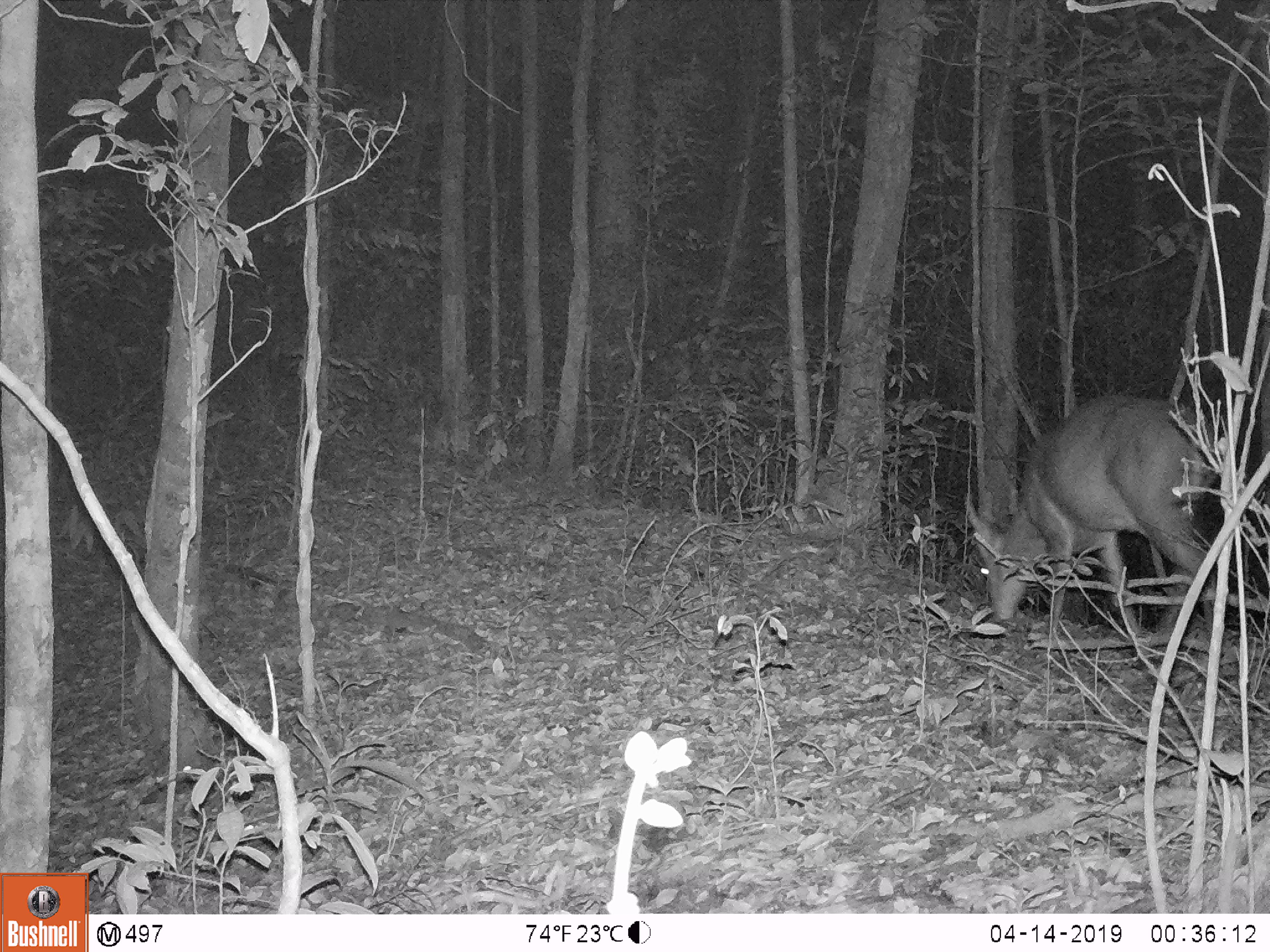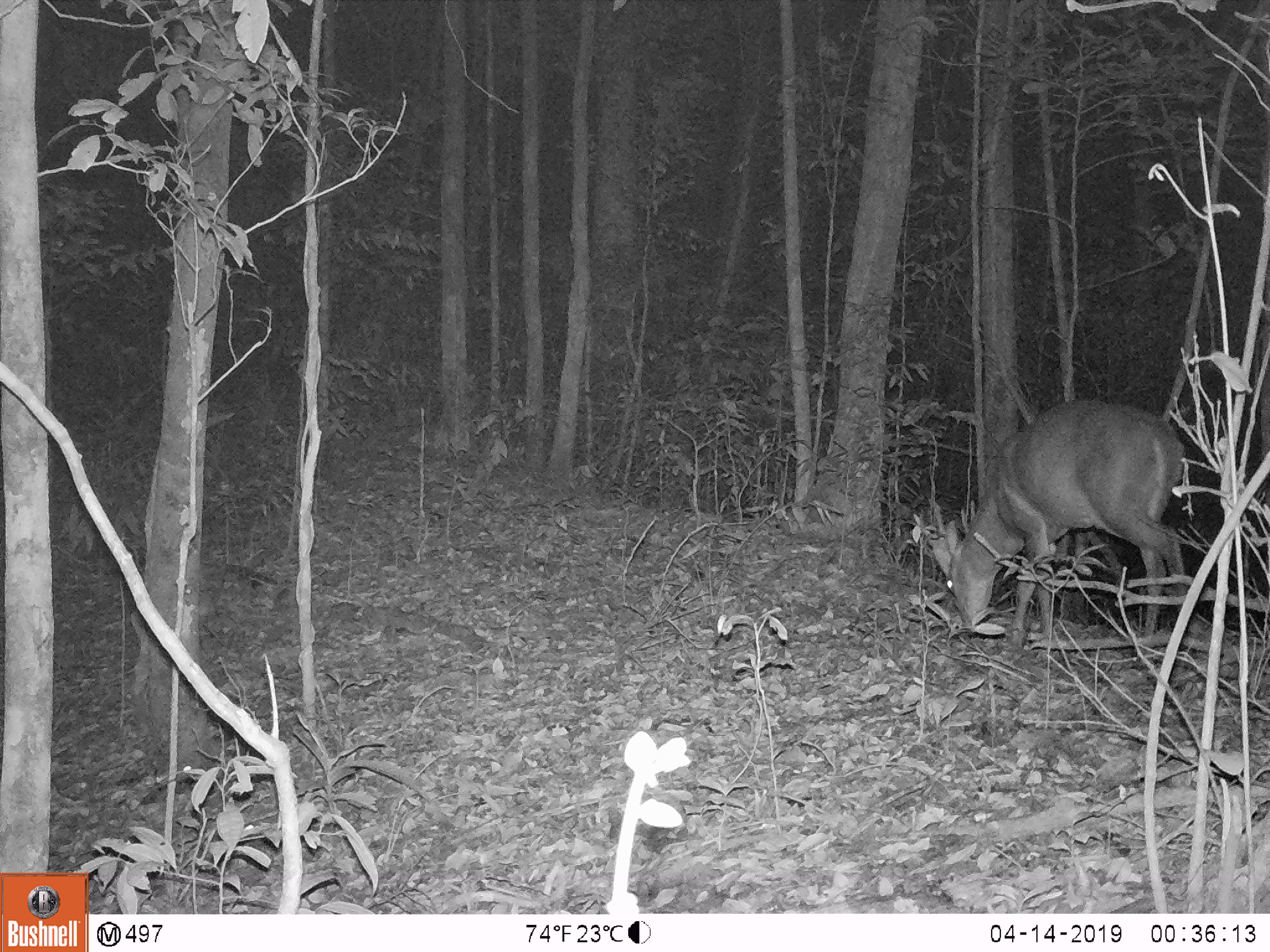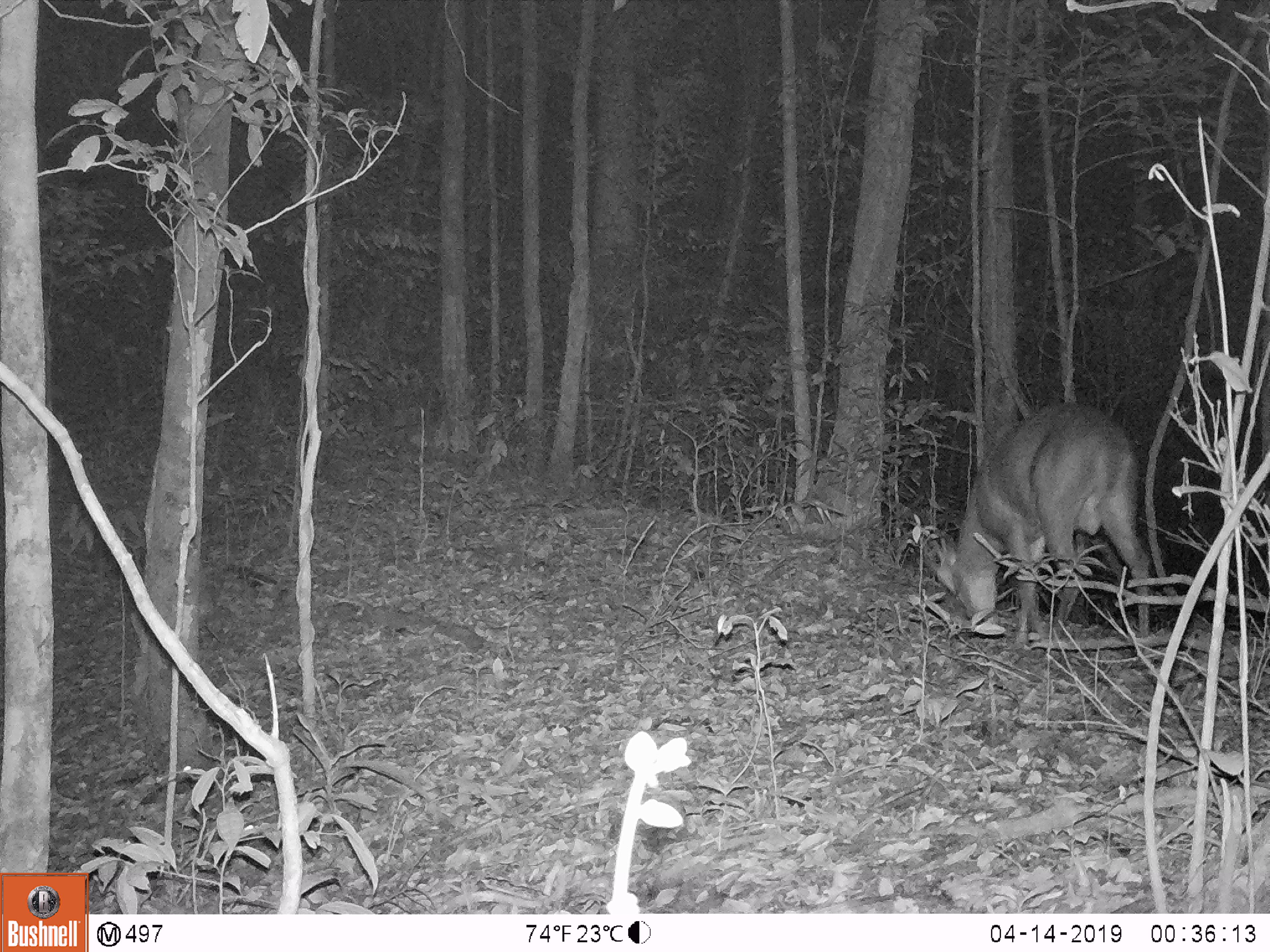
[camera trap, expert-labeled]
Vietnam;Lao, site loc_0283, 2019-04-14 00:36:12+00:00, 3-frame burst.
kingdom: Animalia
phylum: Chordata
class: Mammalia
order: Artiodactyla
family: Cervidae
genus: Muntiacus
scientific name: Muntiacus vuquangensis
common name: large-antlered muntjac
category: large antlered muntjac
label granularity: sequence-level